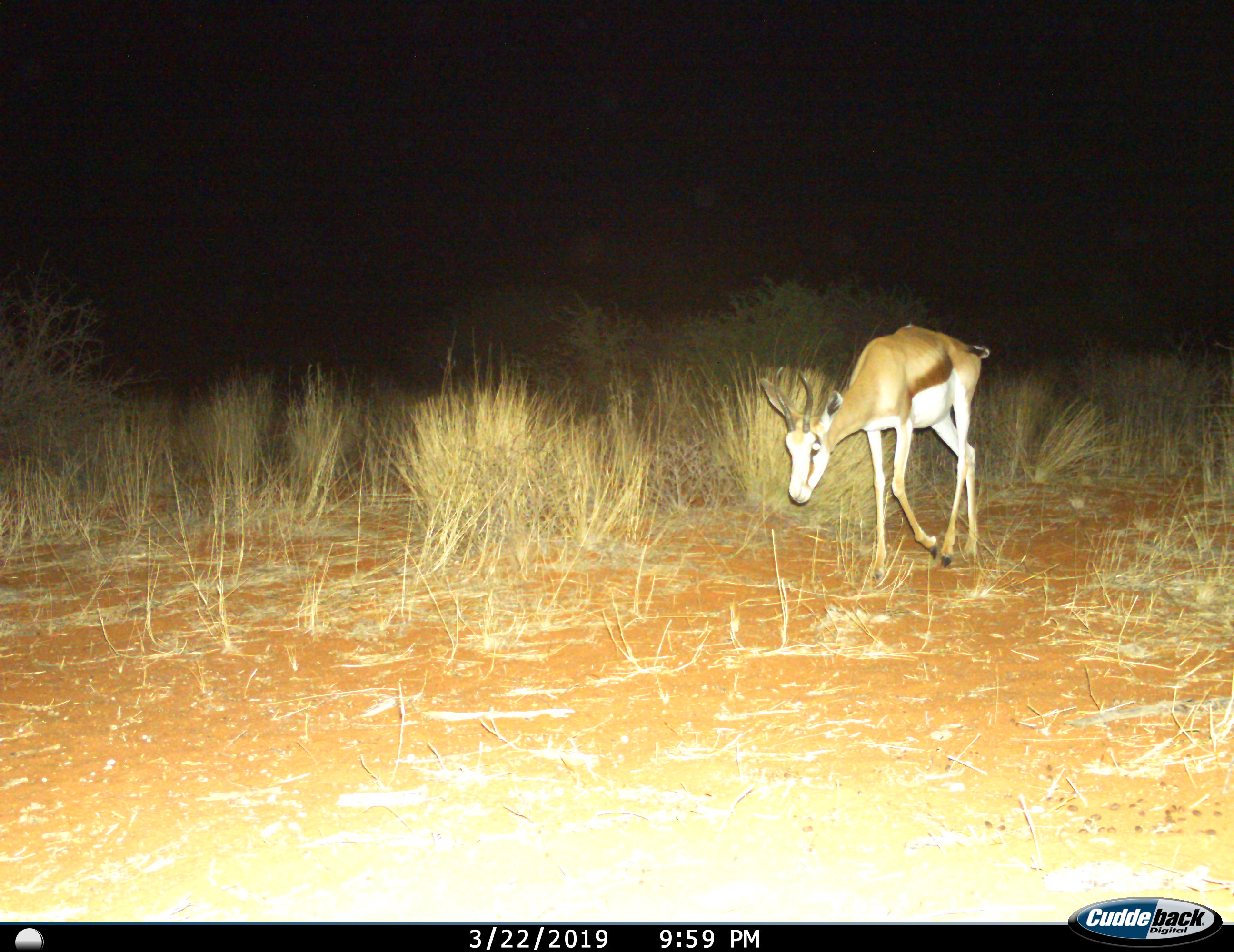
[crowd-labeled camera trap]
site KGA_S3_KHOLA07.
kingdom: Animalia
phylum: Chordata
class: Mammalia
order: Artiodactyla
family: Bovidae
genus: Antidorcas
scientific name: Antidorcas marsupialis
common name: springbok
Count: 1.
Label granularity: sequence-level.